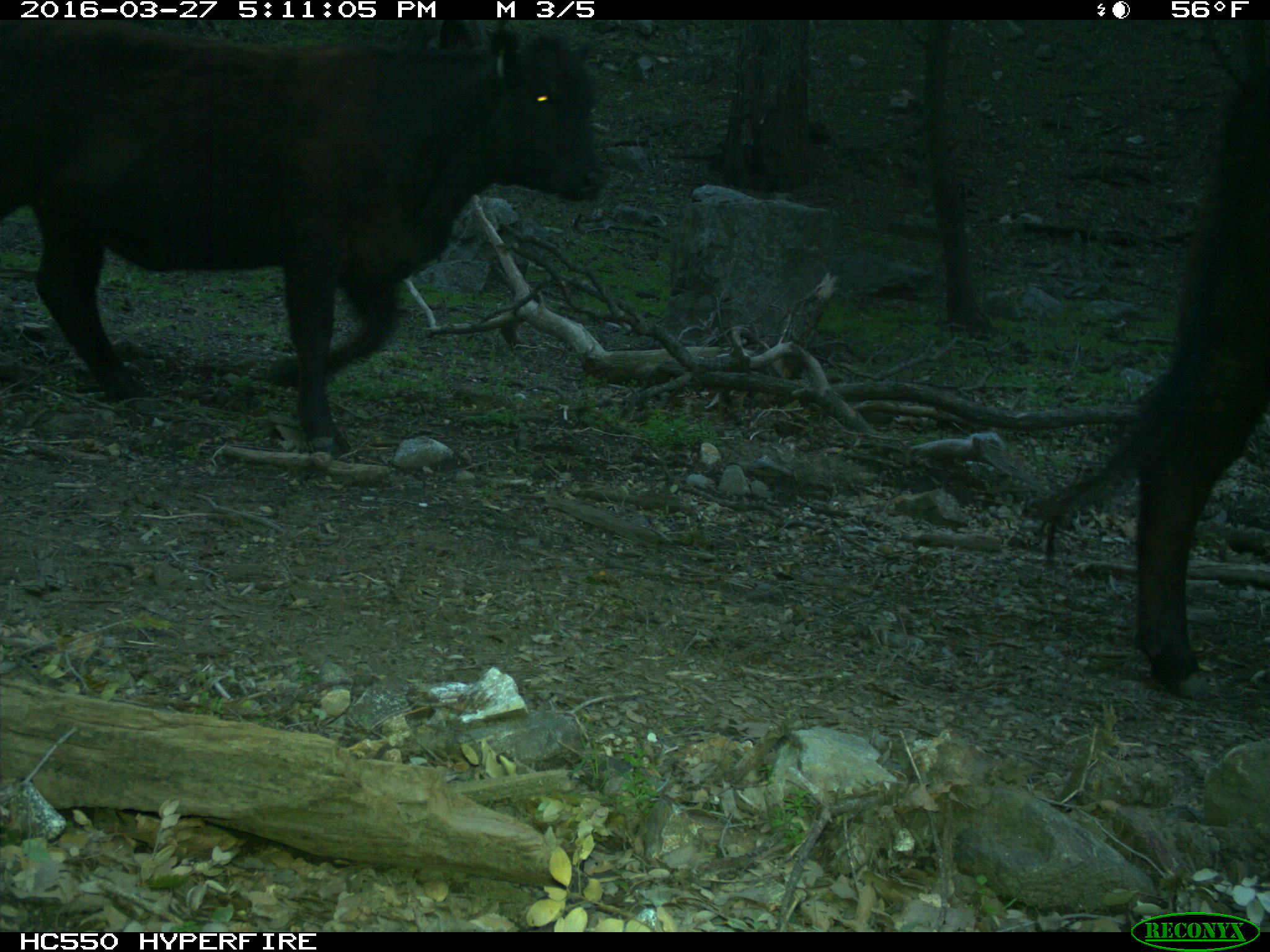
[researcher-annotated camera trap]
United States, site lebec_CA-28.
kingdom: Animalia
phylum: Chordata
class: Mammalia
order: Artiodactyla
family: Bovidae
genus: Bos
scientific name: Bos taurus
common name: domestic cow